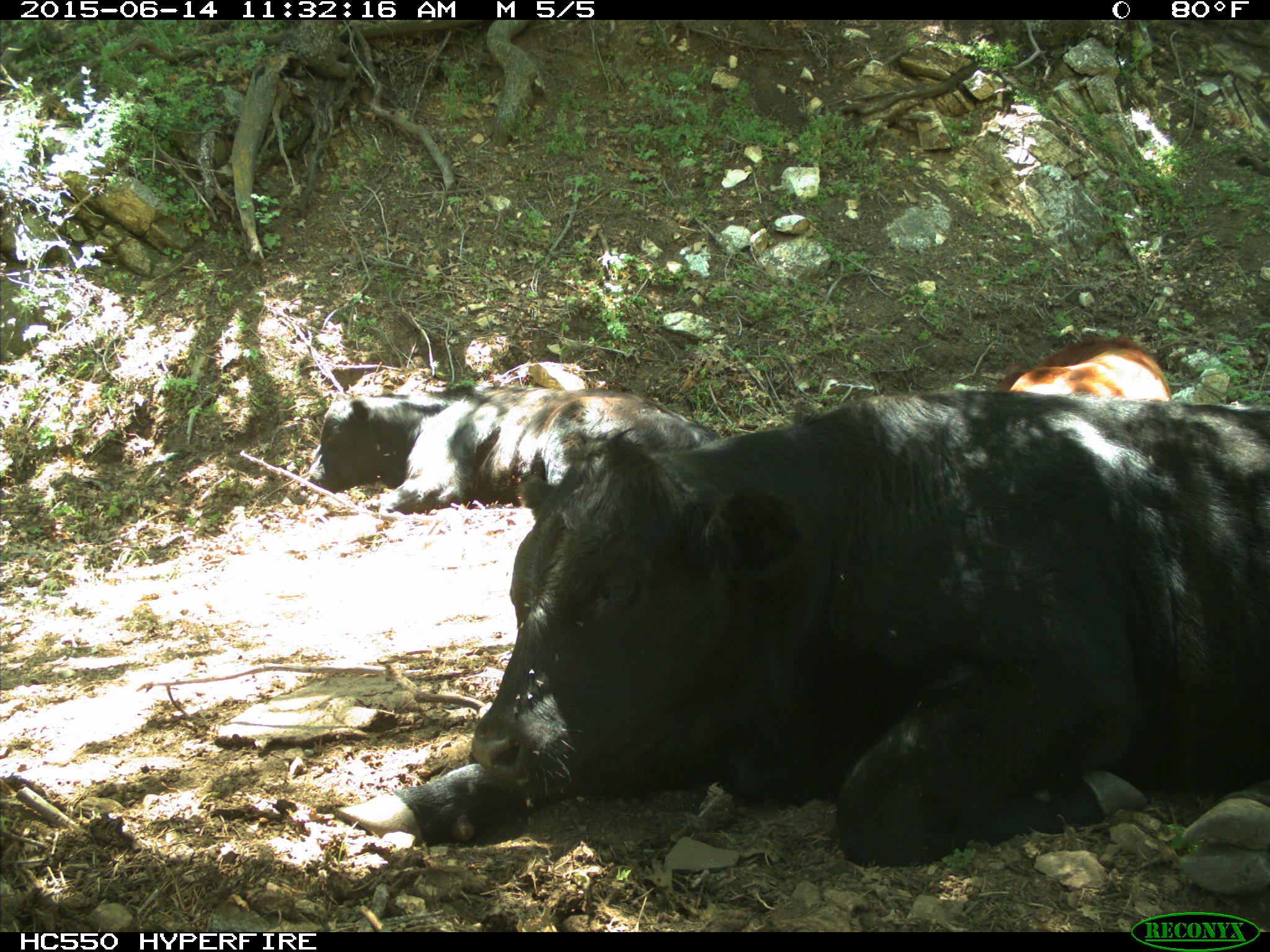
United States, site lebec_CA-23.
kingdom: Animalia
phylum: Chordata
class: Mammalia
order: Artiodactyla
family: Bovidae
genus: Bos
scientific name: Bos taurus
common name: domestic cow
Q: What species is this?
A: Bos taurus (domestic cow).